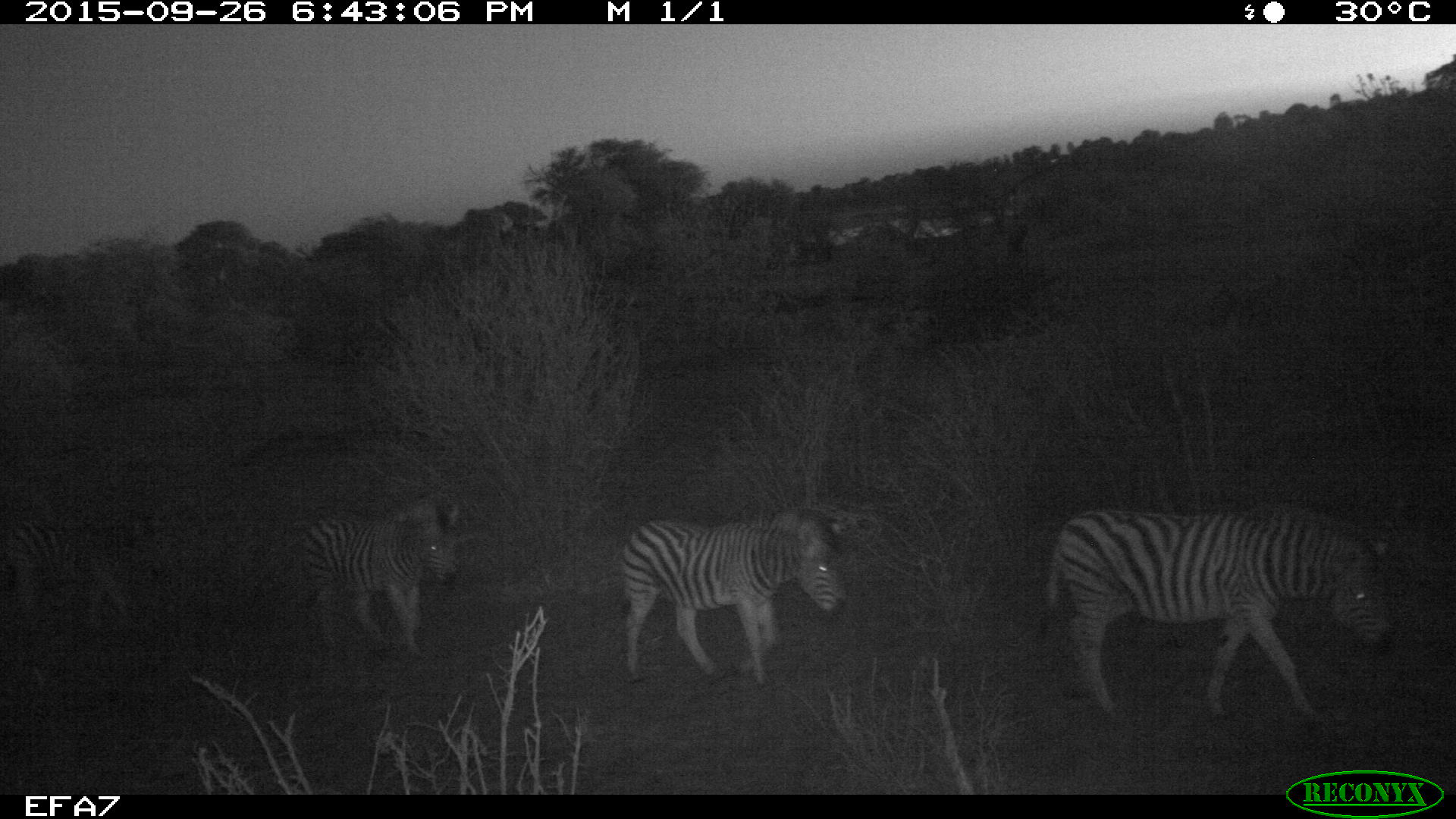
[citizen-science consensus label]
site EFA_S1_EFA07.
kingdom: Animalia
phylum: Chordata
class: Mammalia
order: Perissodactyla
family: Equidae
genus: Equus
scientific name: Equus quagga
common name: plains zebra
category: zebraplains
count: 3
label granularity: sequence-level